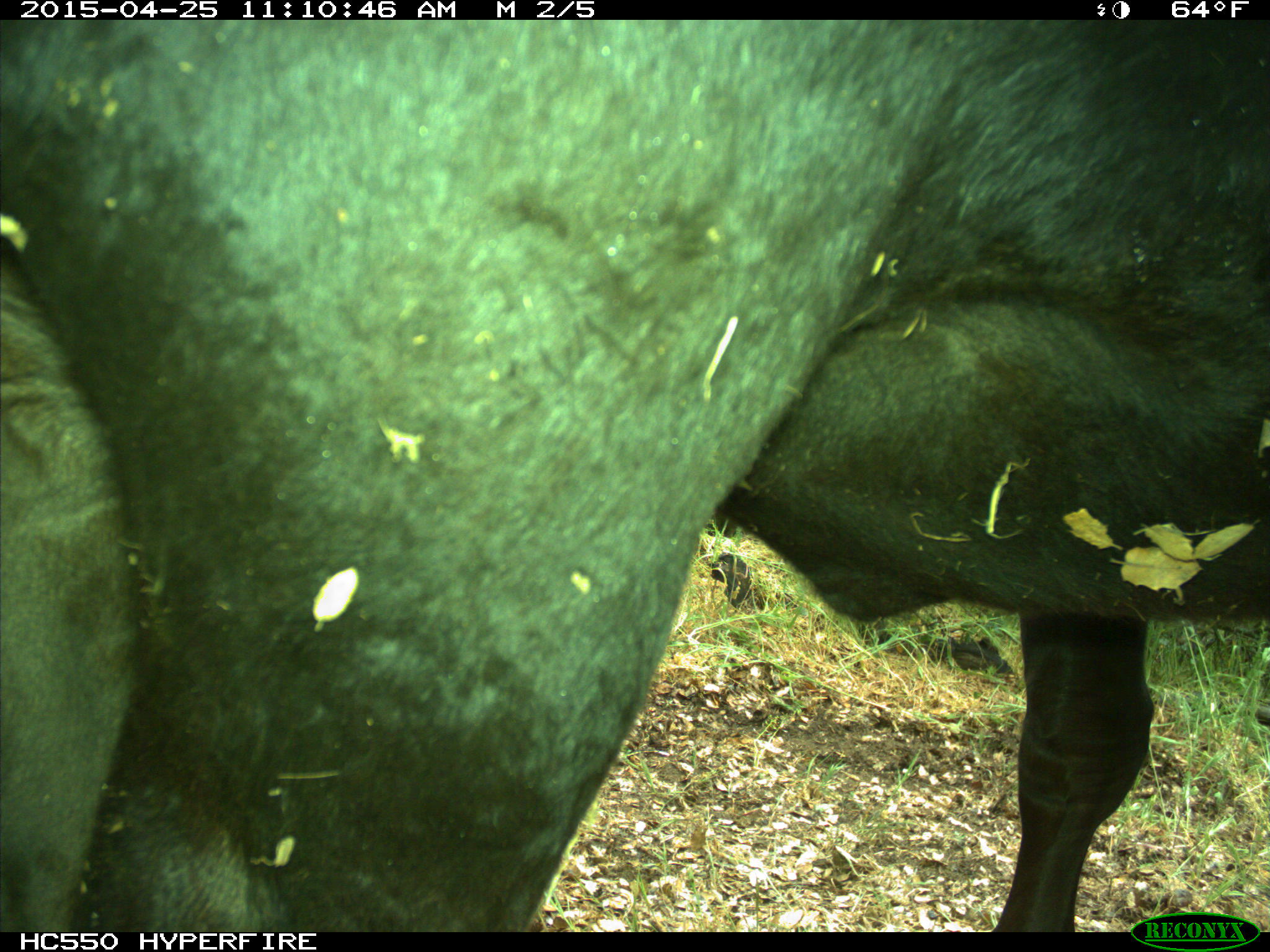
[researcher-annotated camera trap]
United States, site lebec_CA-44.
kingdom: Animalia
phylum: Chordata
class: Mammalia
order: Artiodactyla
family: Suidae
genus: Sus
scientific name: Sus scrofa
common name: wild boar